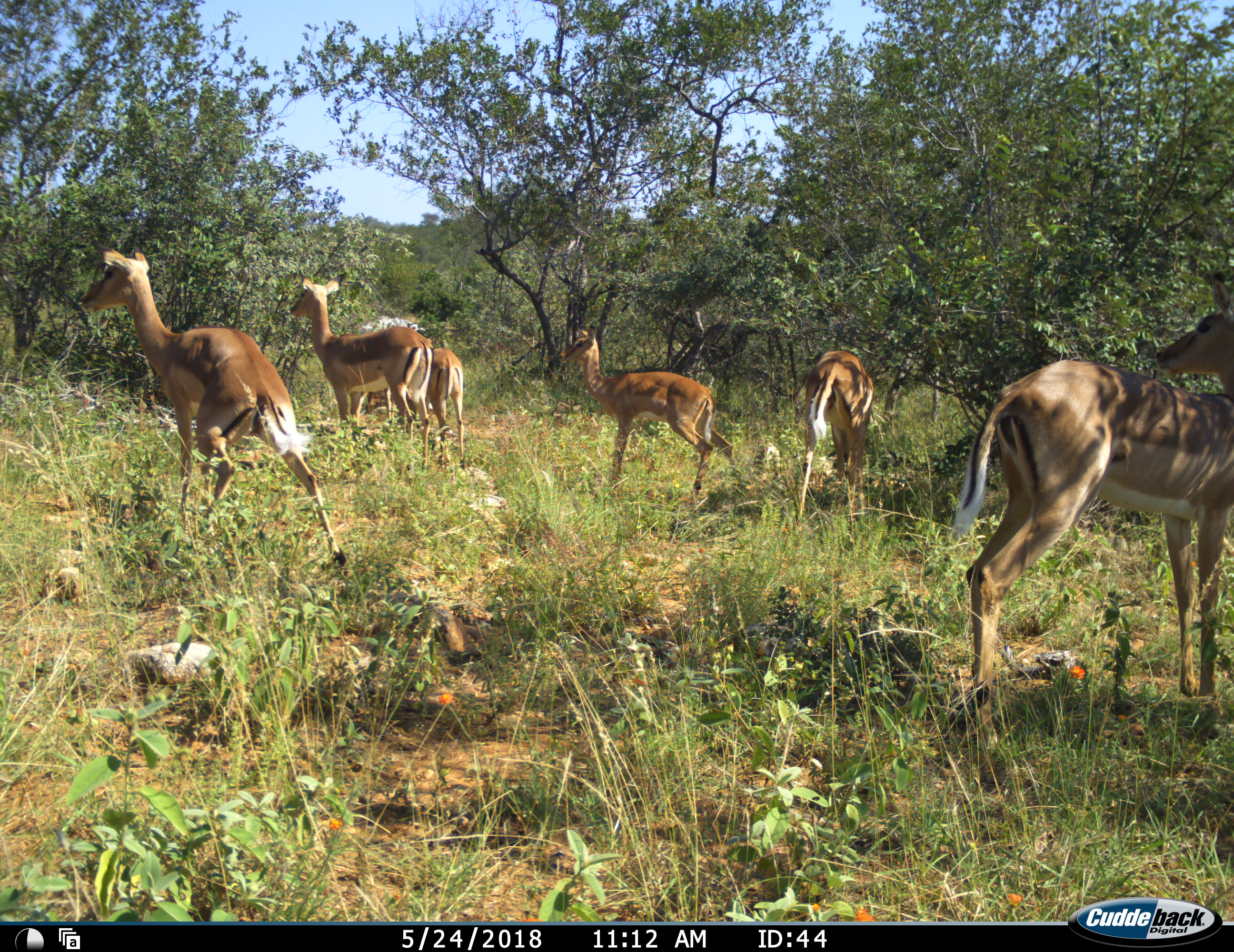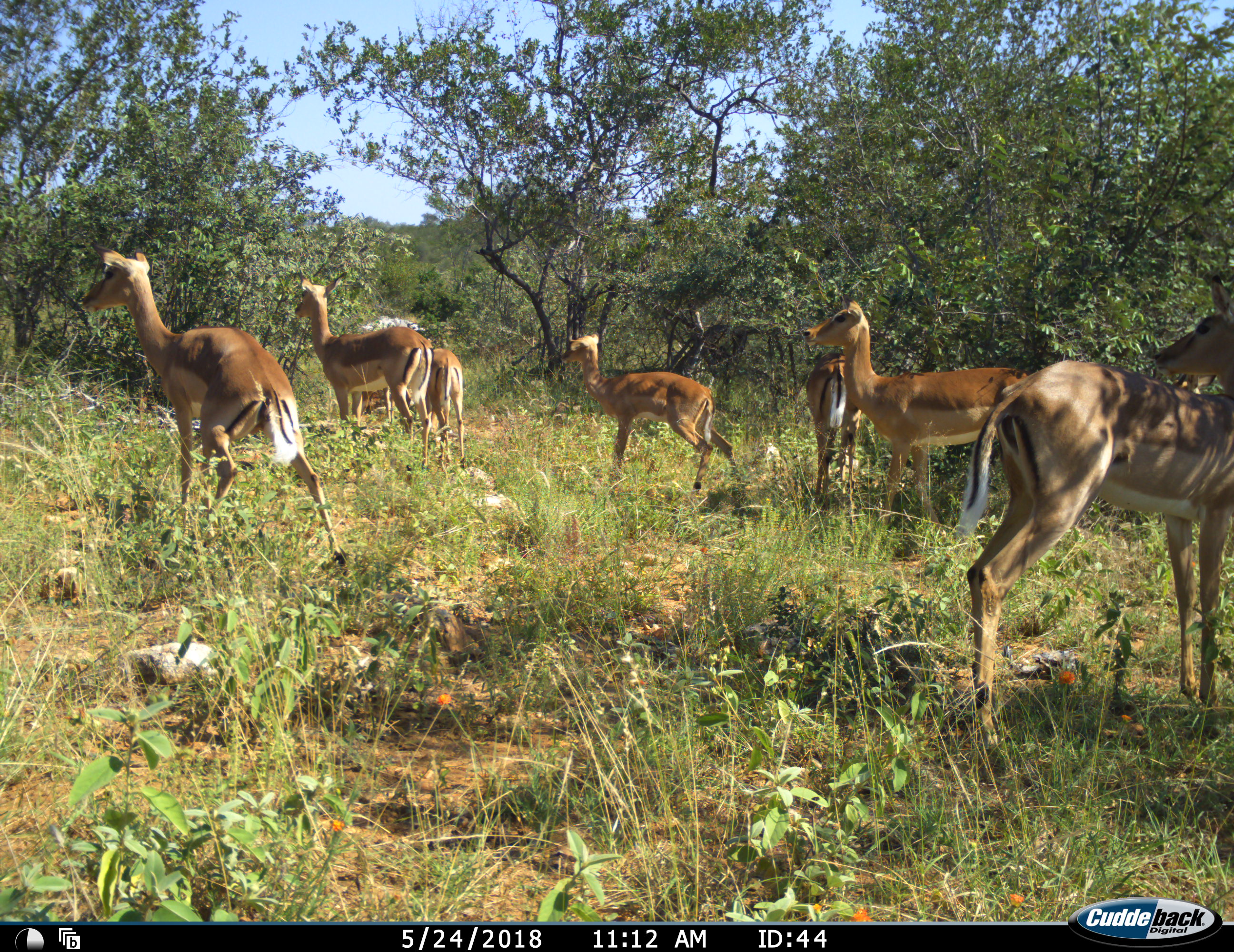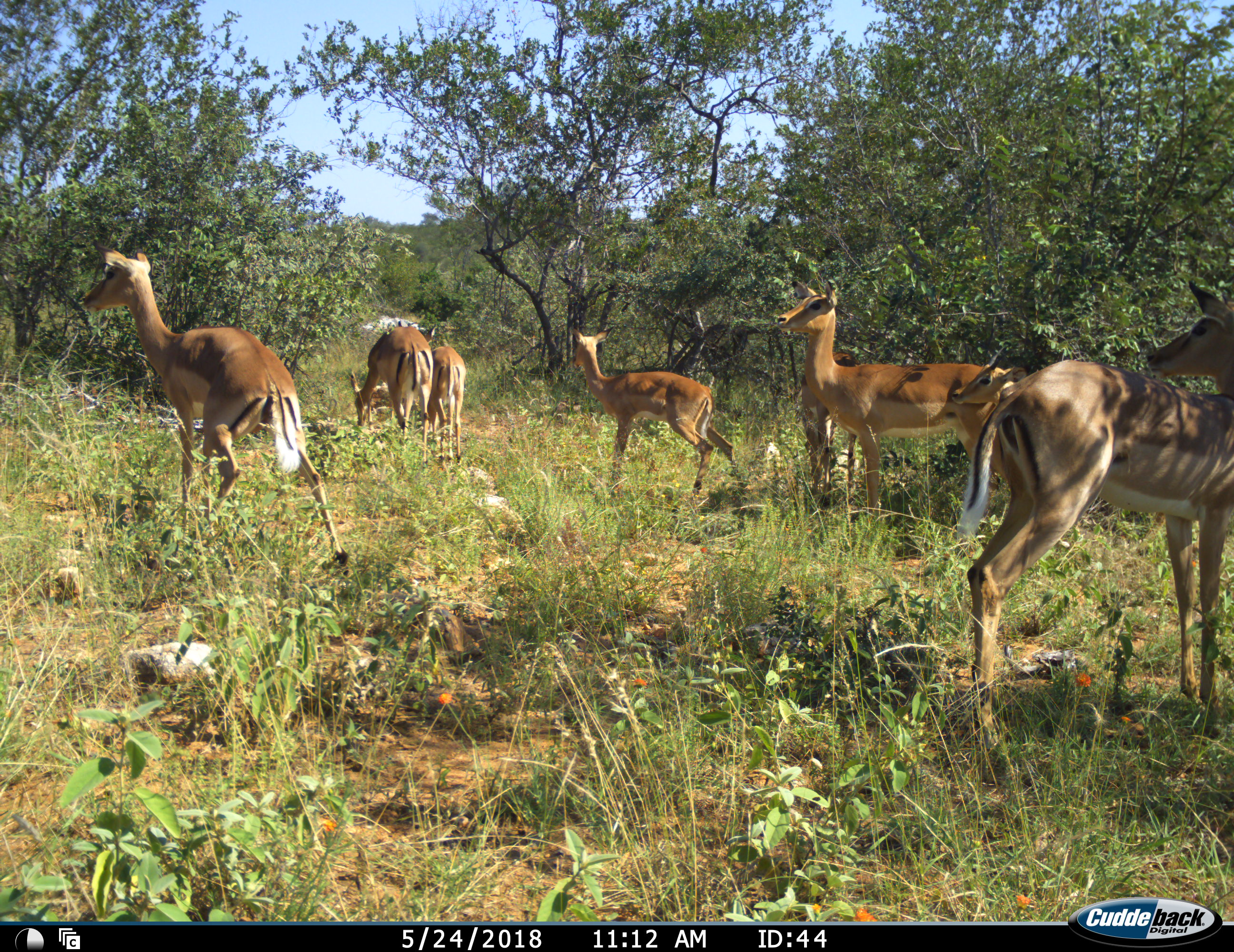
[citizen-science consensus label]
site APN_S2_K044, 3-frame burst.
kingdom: Animalia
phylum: Chordata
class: Mammalia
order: Artiodactyla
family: Bovidae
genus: Aepyceros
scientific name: Aepyceros melampus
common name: impala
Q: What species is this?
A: Impala (Aepyceros melampus).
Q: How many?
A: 6.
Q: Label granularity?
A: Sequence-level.